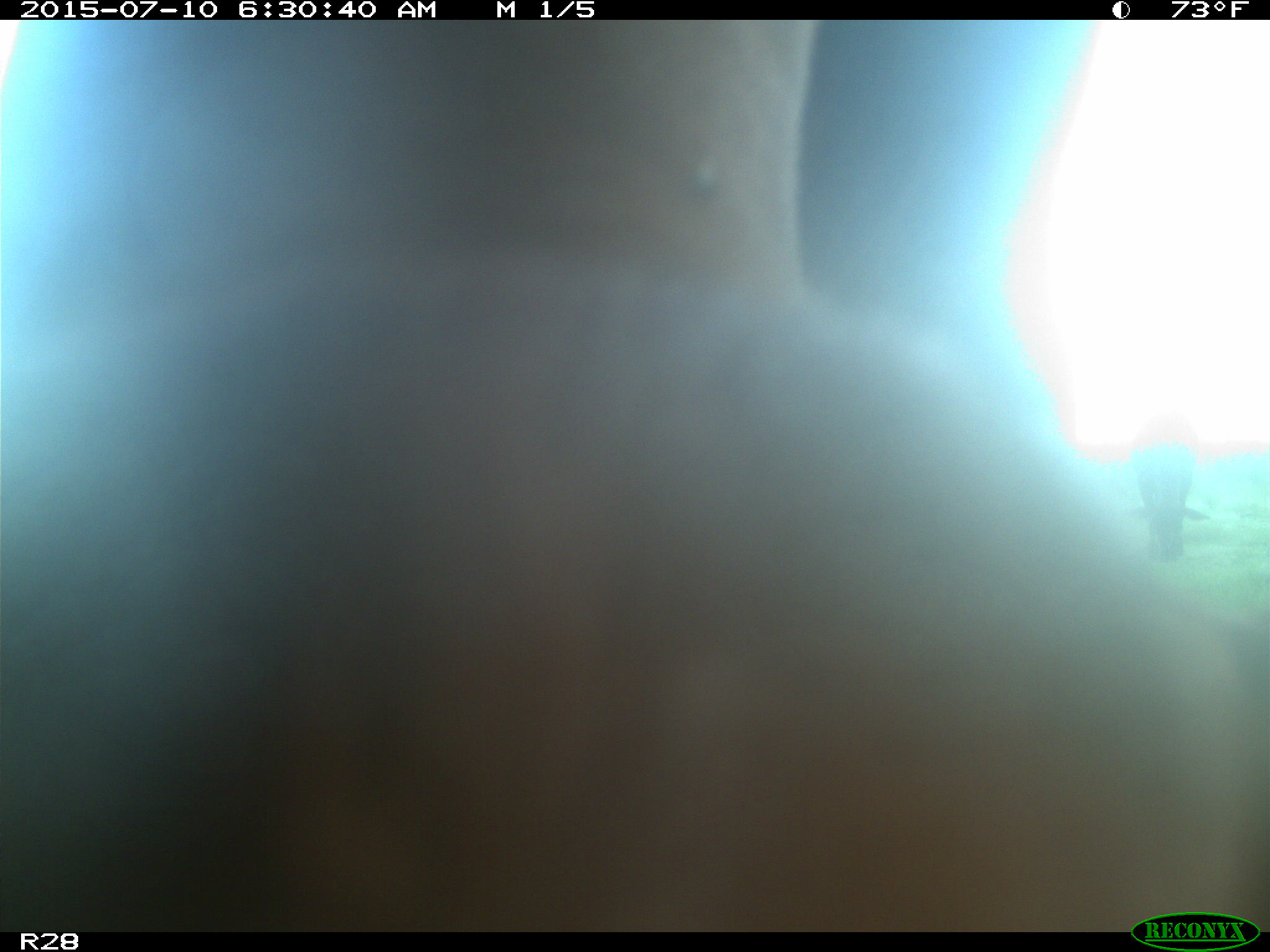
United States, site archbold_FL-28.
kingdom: Animalia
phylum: Chordata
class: Mammalia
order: Artiodactyla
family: Bovidae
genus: Bos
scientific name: Bos taurus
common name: domestic cow